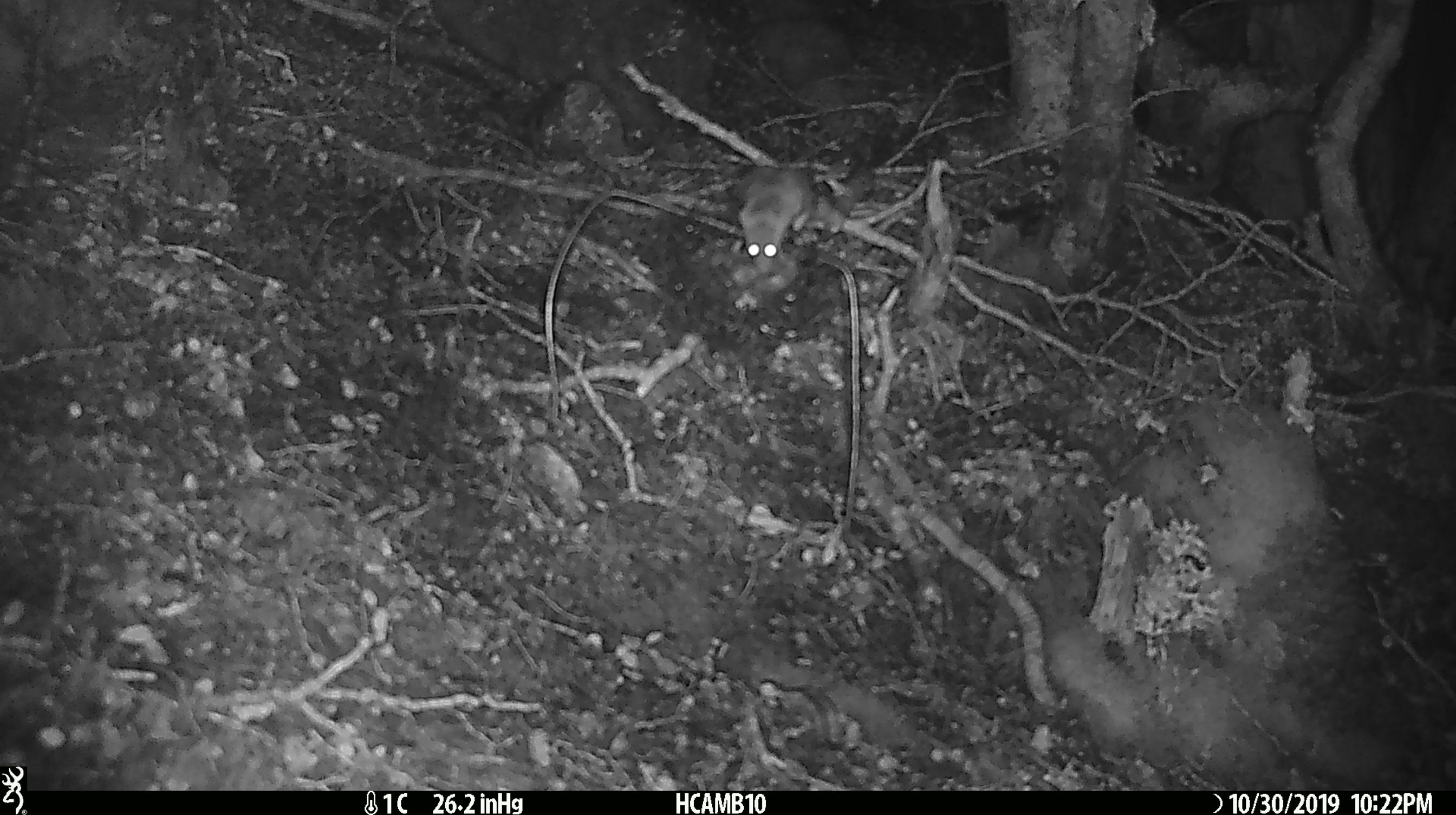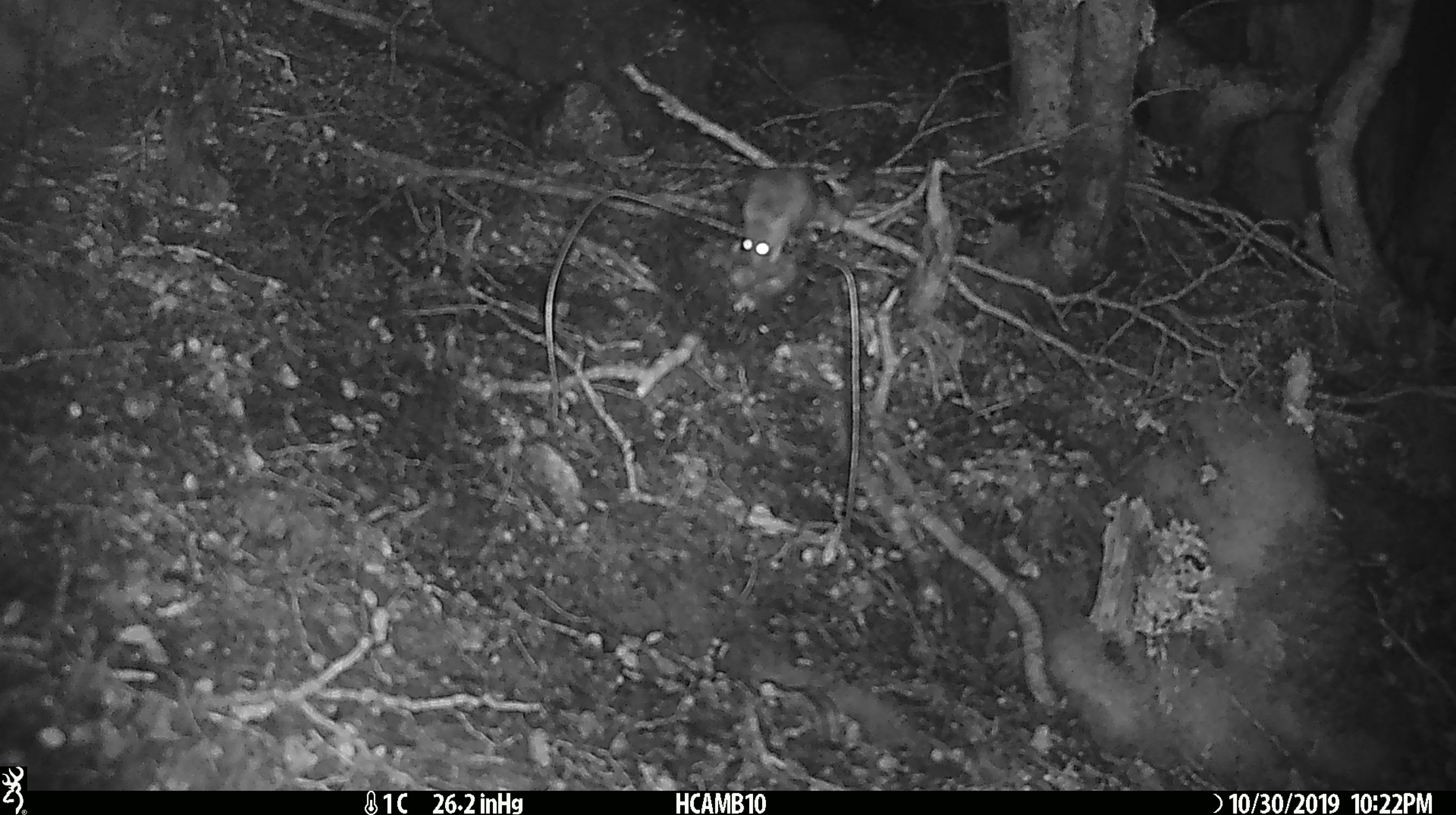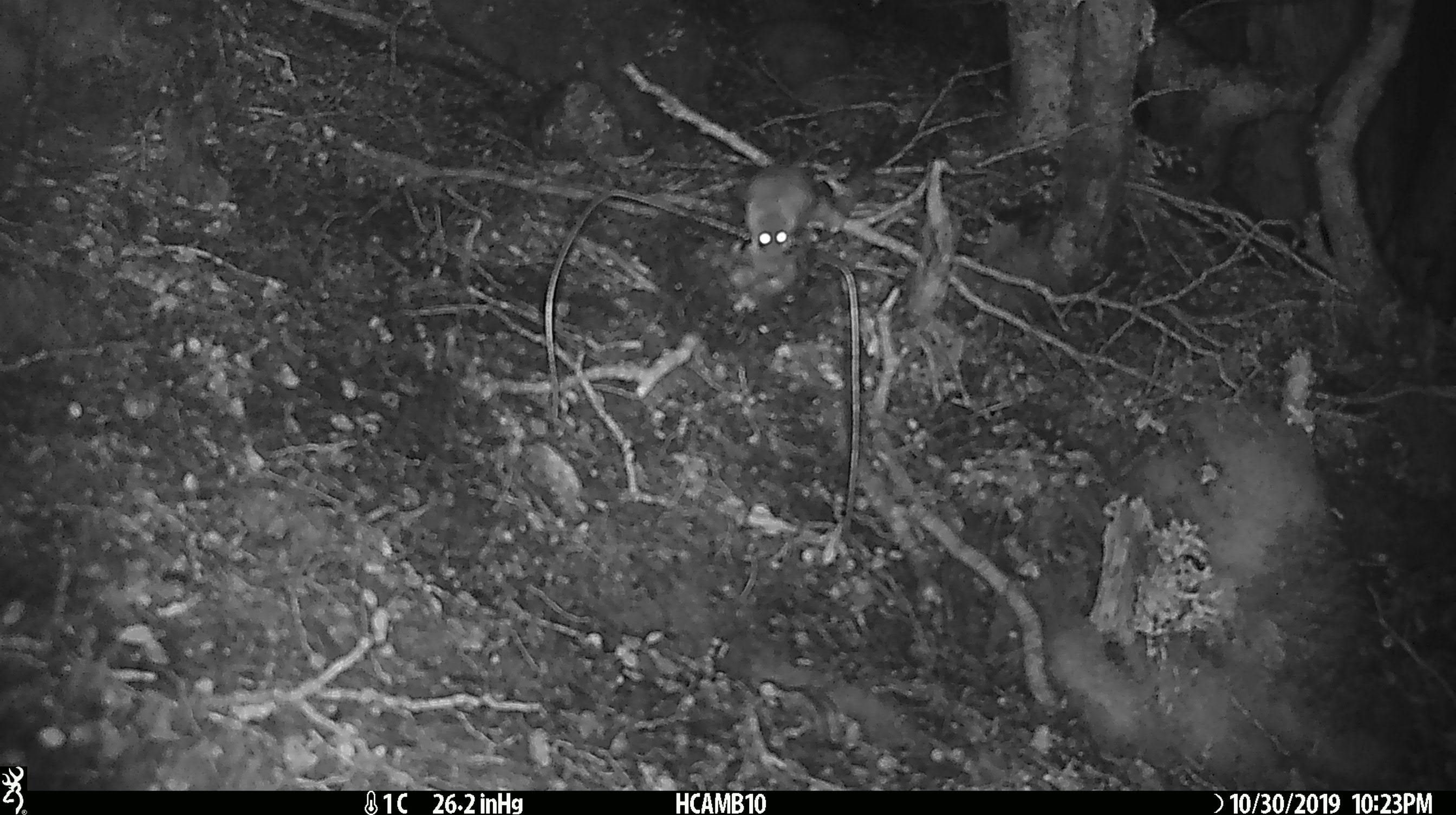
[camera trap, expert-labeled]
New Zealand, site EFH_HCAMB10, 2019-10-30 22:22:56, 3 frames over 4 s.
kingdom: Animalia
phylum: Chordata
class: Mammalia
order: Rodentia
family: Muridae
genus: Mus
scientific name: Mus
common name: mouse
Mouse (Mus).